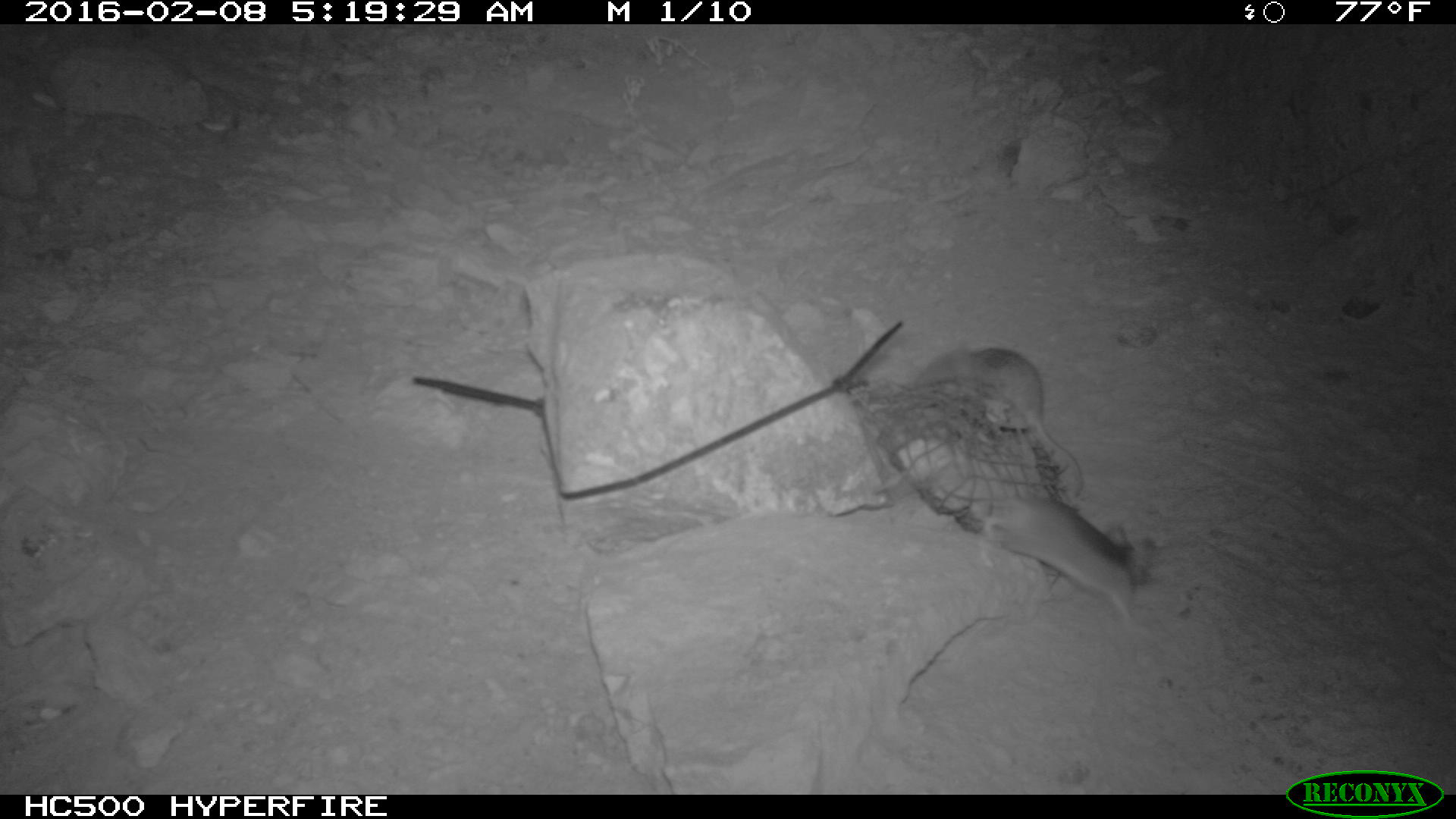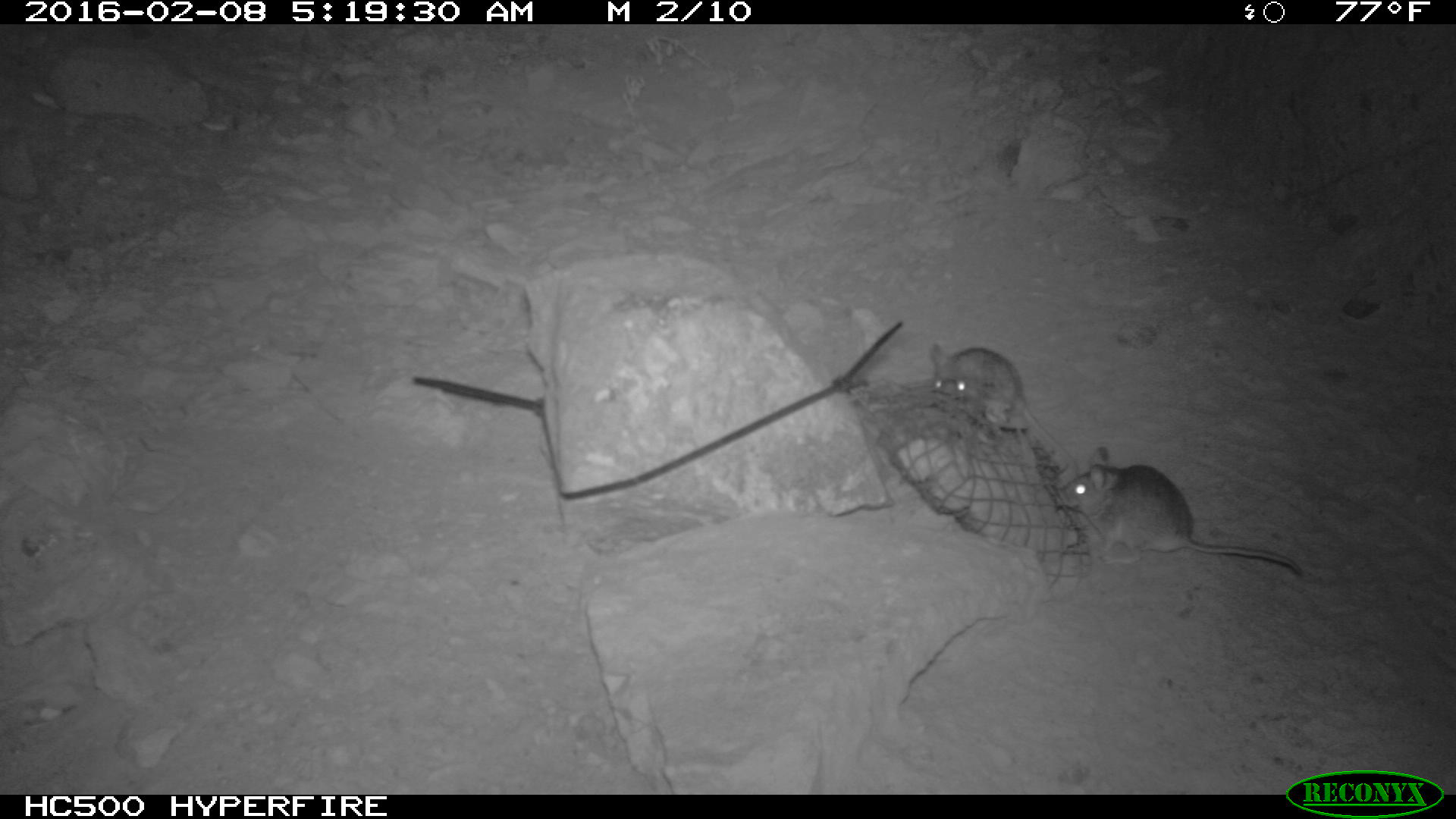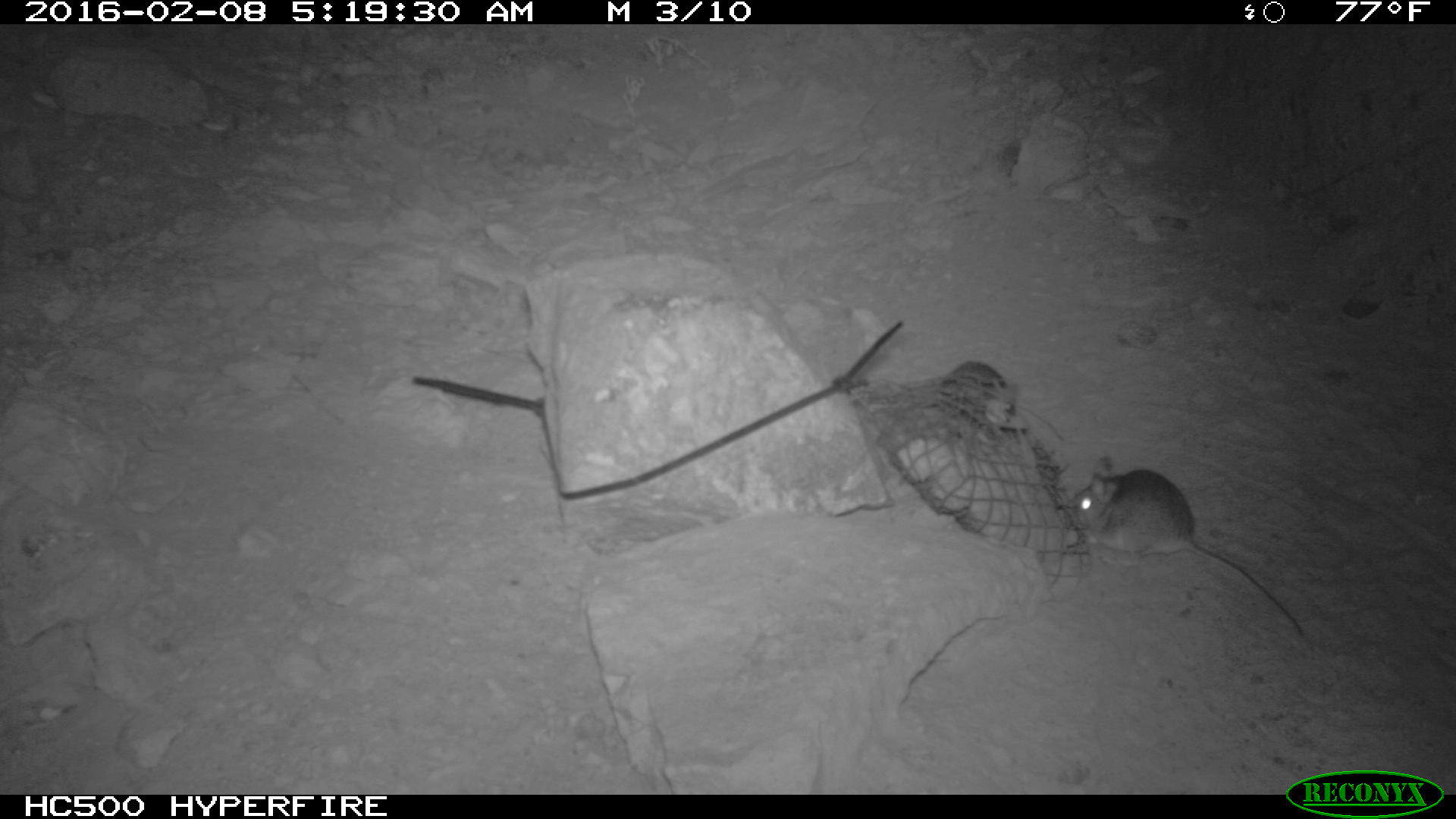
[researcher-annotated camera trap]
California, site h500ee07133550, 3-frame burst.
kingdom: Animalia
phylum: Chordata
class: Mammalia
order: Rodentia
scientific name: Rodentia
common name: rodent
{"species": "rodent (Rodentia)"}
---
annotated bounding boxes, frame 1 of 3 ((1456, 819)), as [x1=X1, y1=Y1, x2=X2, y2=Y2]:
rodent: [x1=912, y1=346, x2=1084, y2=497]; [x1=987, y1=497, x2=1134, y2=620]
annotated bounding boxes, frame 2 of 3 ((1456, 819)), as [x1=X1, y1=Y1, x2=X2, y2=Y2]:
rodent: [x1=1051, y1=447, x2=1302, y2=580]; [x1=927, y1=340, x2=1055, y2=463]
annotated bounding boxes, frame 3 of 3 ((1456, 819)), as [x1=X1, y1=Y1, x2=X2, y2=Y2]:
rodent: [x1=1070, y1=455, x2=1301, y2=635]; [x1=939, y1=359, x2=1018, y2=435]